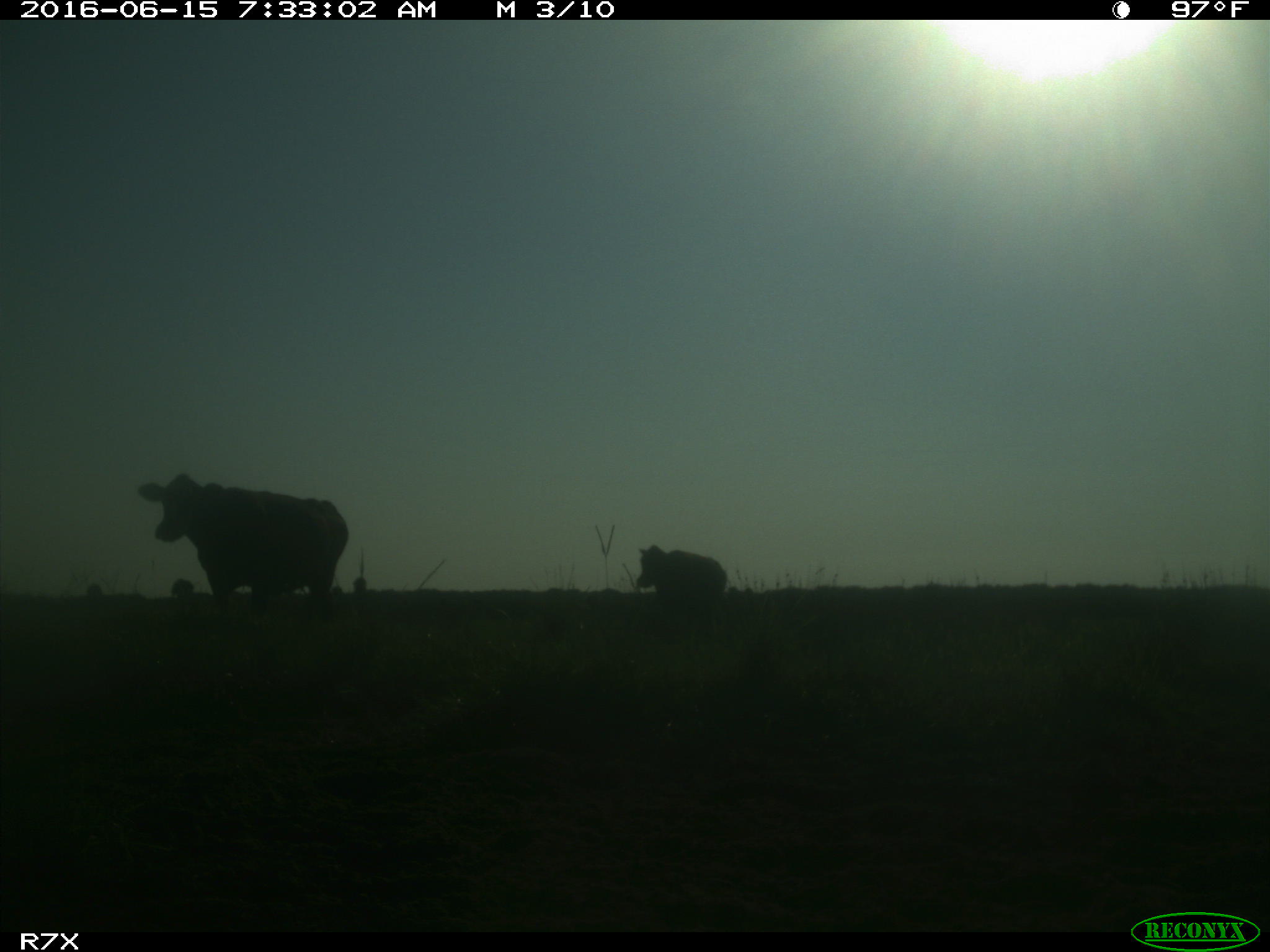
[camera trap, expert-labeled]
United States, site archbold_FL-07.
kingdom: Animalia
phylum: Chordata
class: Mammalia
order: Artiodactyla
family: Bovidae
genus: Bos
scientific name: Bos taurus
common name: domestic cow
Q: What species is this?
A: Bos taurus (domestic cow).